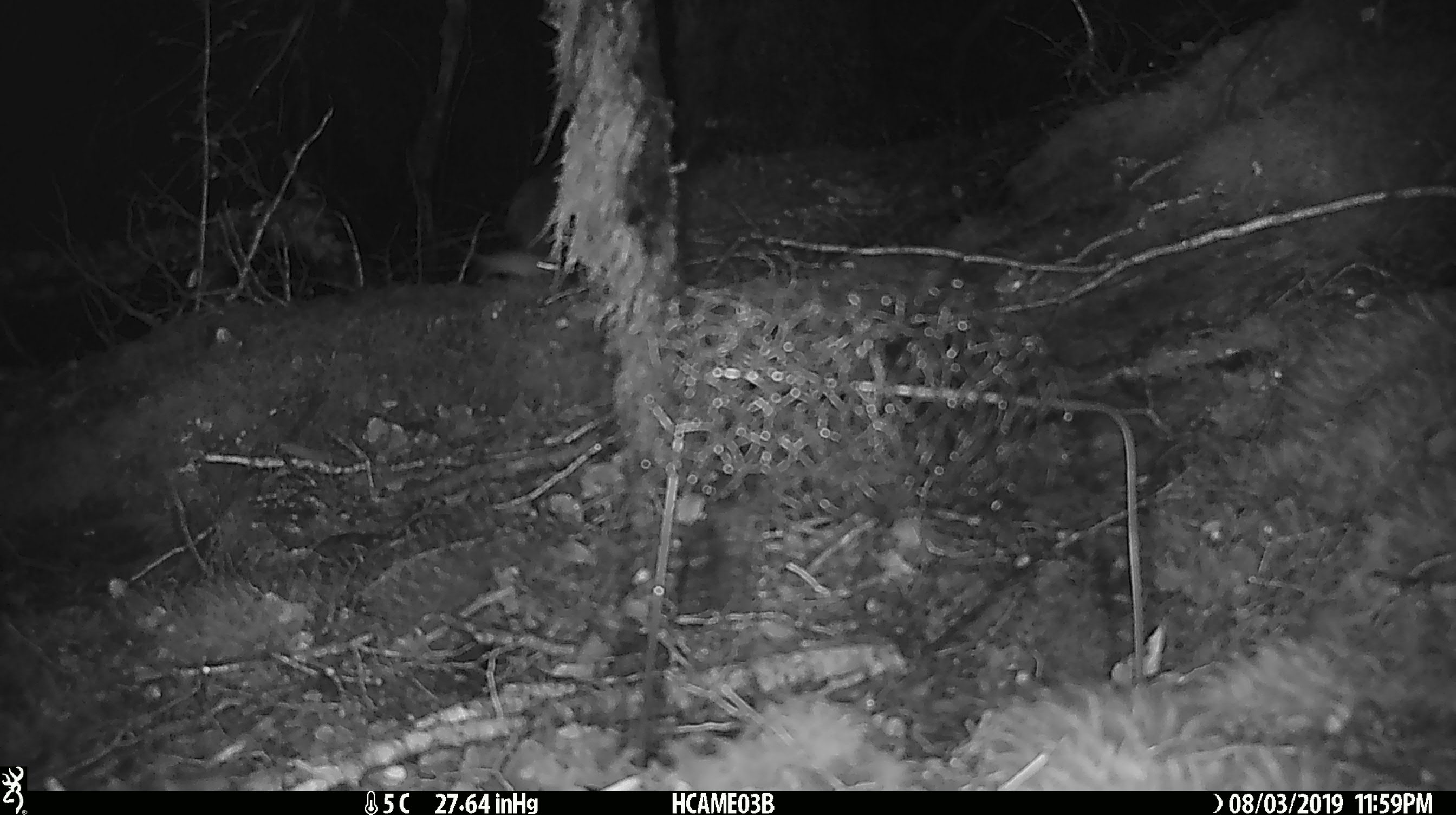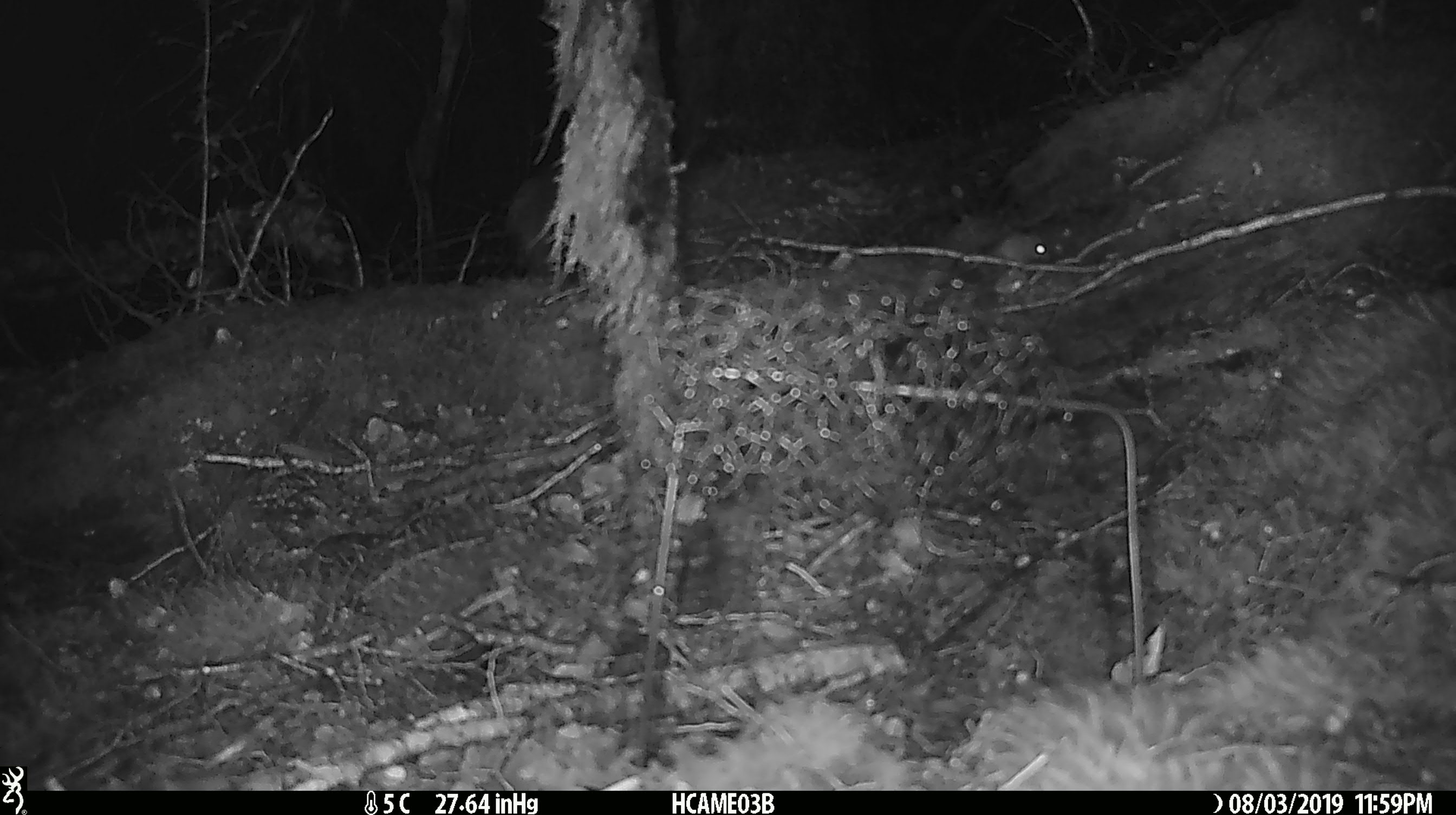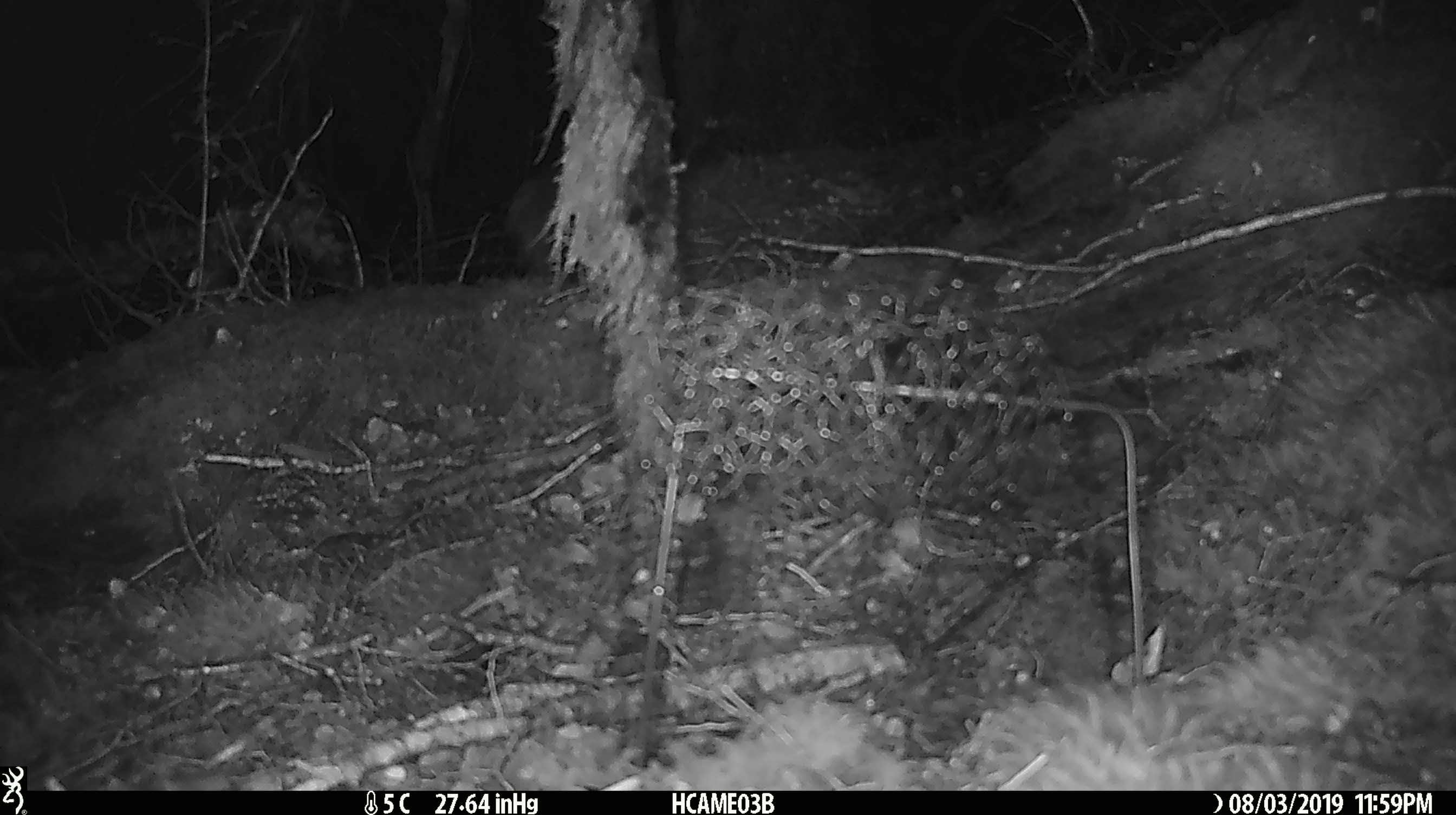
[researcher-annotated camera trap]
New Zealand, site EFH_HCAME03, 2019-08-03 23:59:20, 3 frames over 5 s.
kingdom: Animalia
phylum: Chordata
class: Mammalia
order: Rodentia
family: Muridae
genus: Mus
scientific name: Mus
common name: mouse